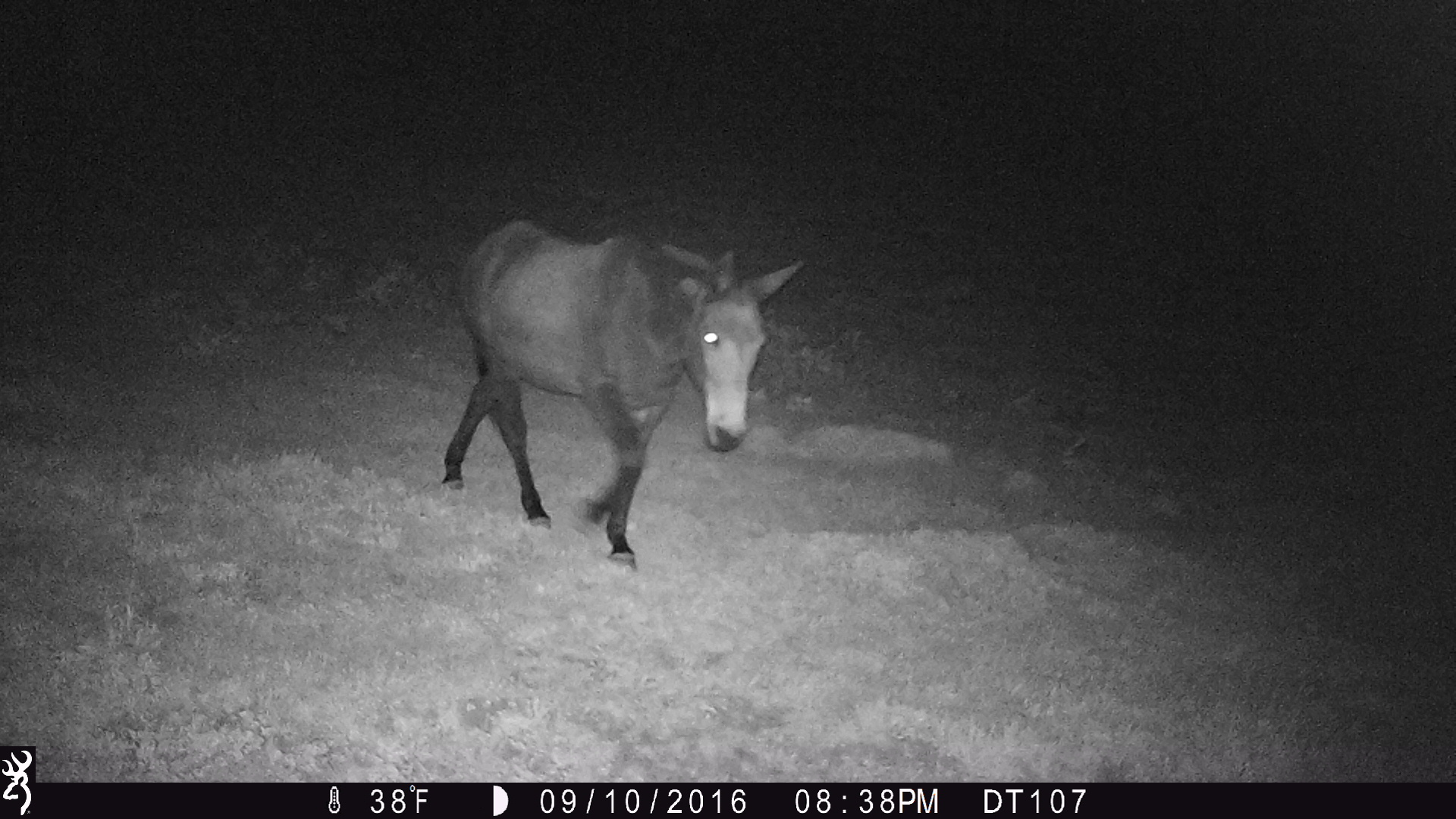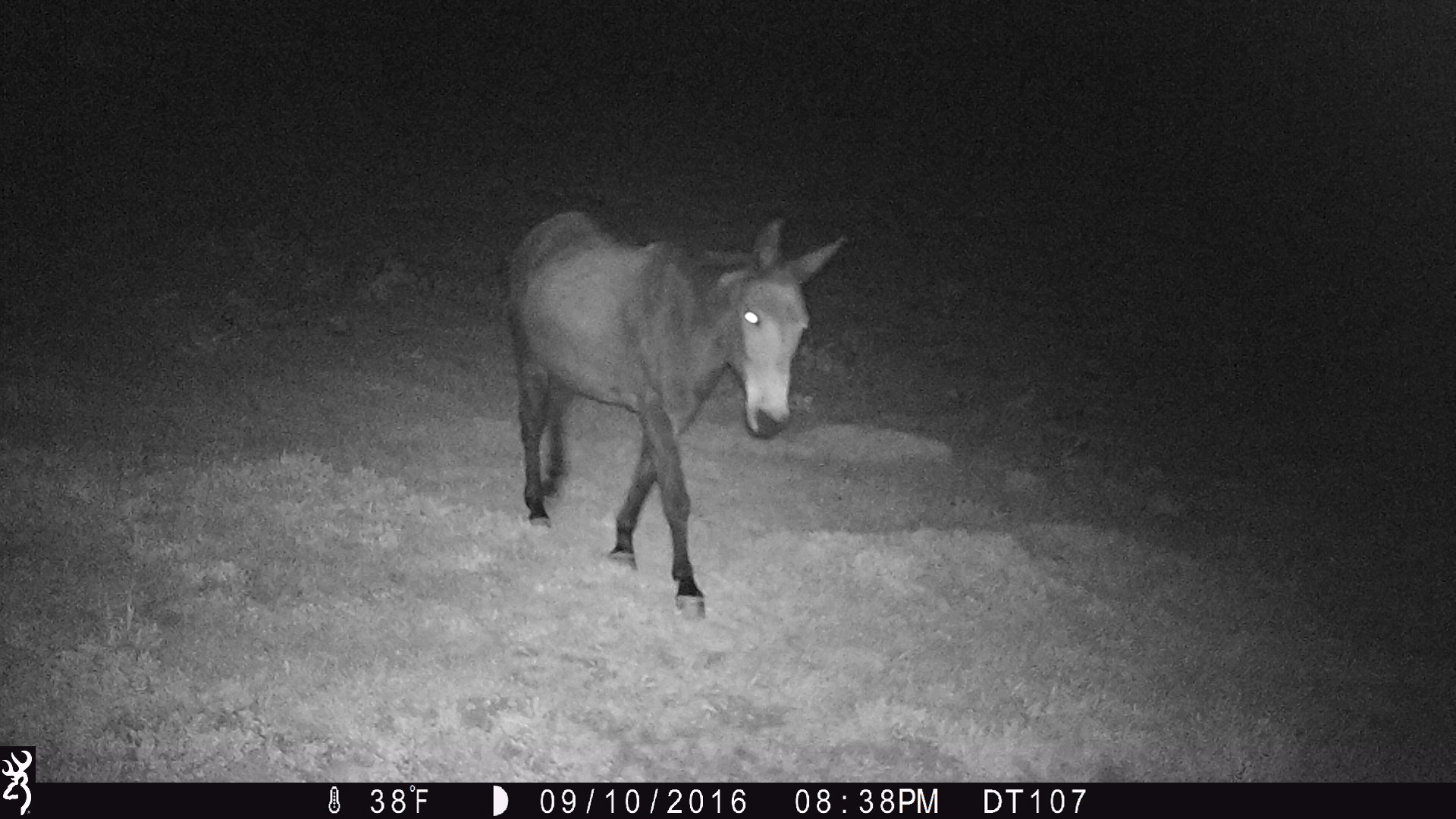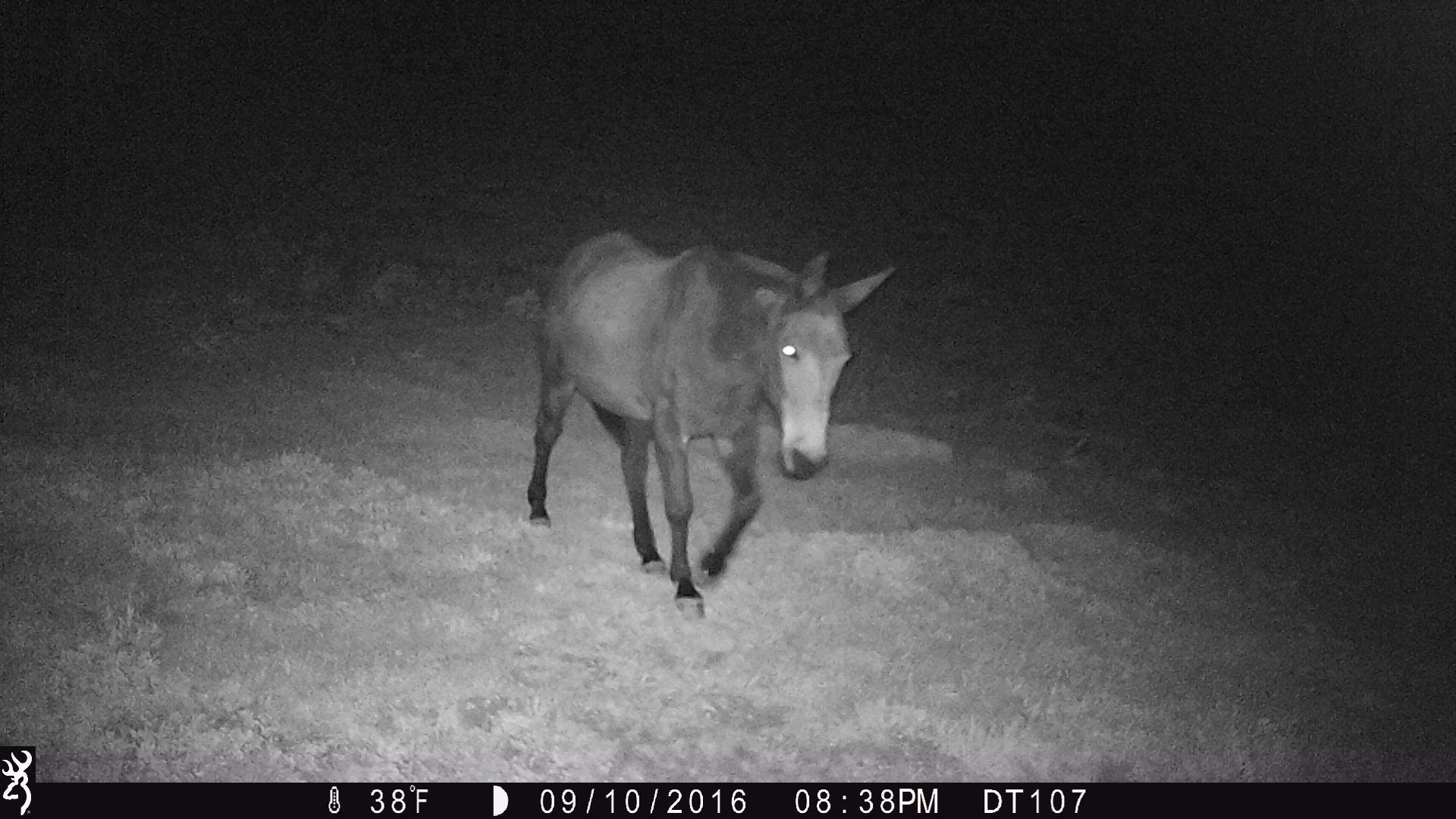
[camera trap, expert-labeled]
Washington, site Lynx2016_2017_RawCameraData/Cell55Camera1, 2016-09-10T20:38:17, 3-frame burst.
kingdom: Animalia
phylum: Chordata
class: Mammalia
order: Perissodactyla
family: Equidae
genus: Equus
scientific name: Equus caballus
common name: domestic horse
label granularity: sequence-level